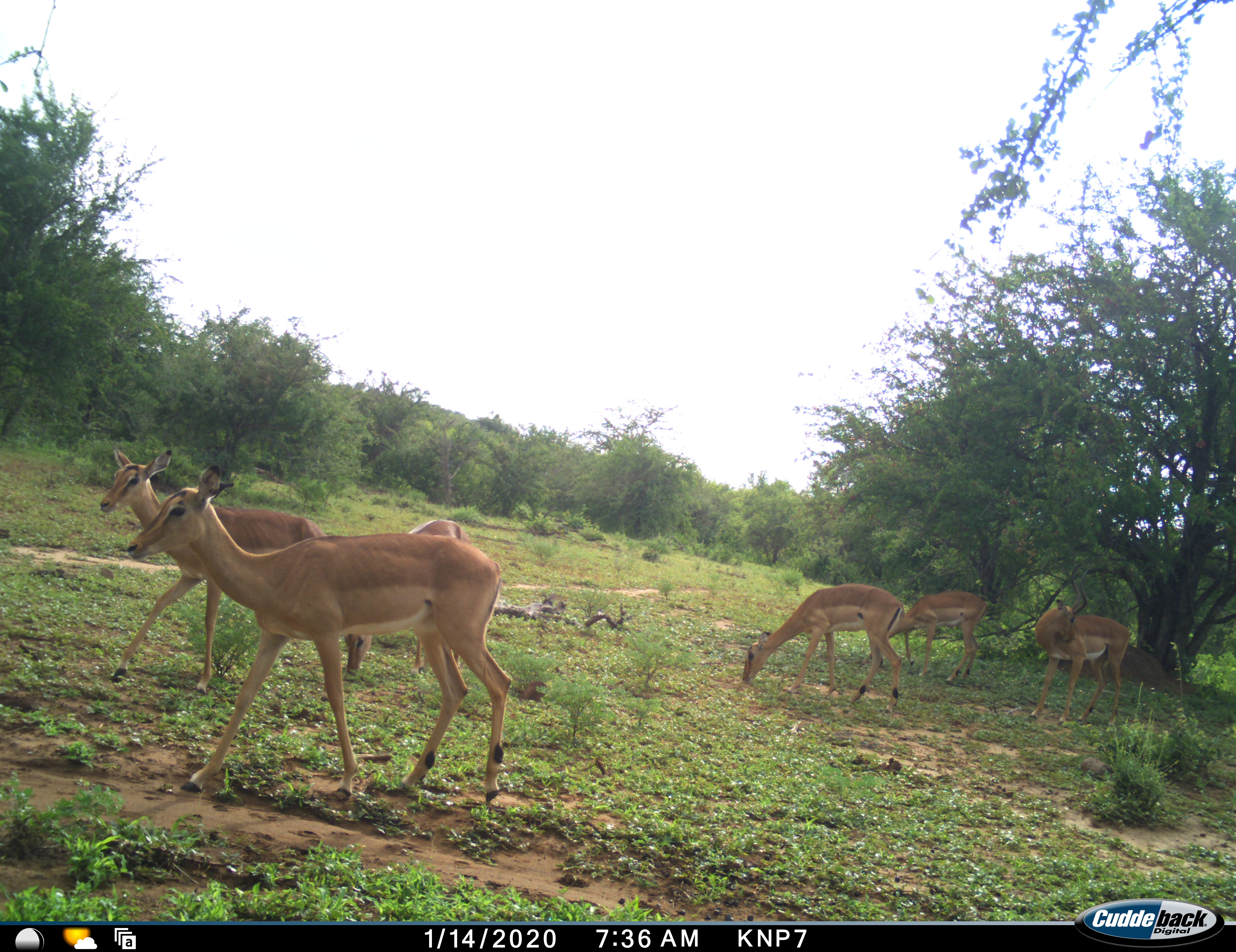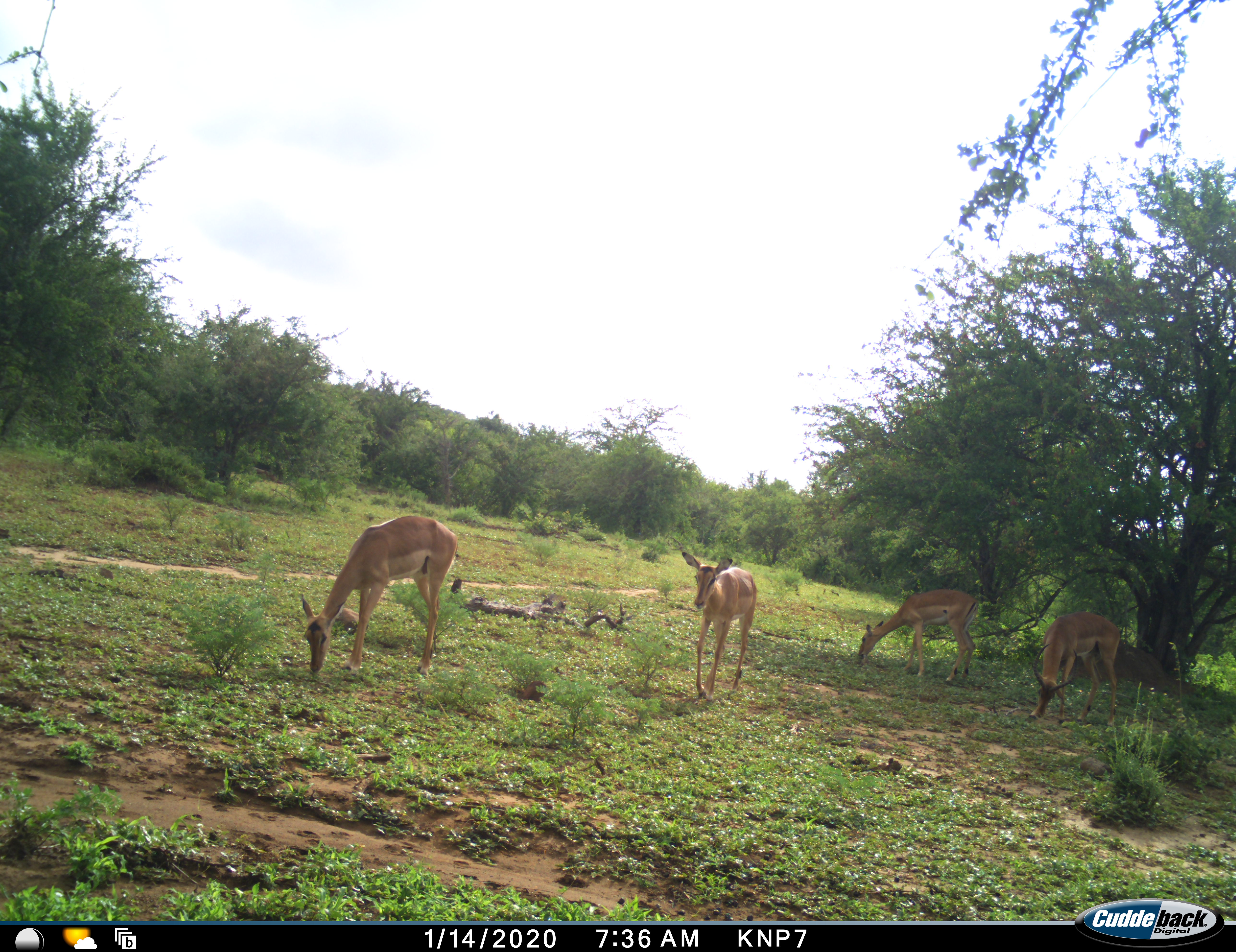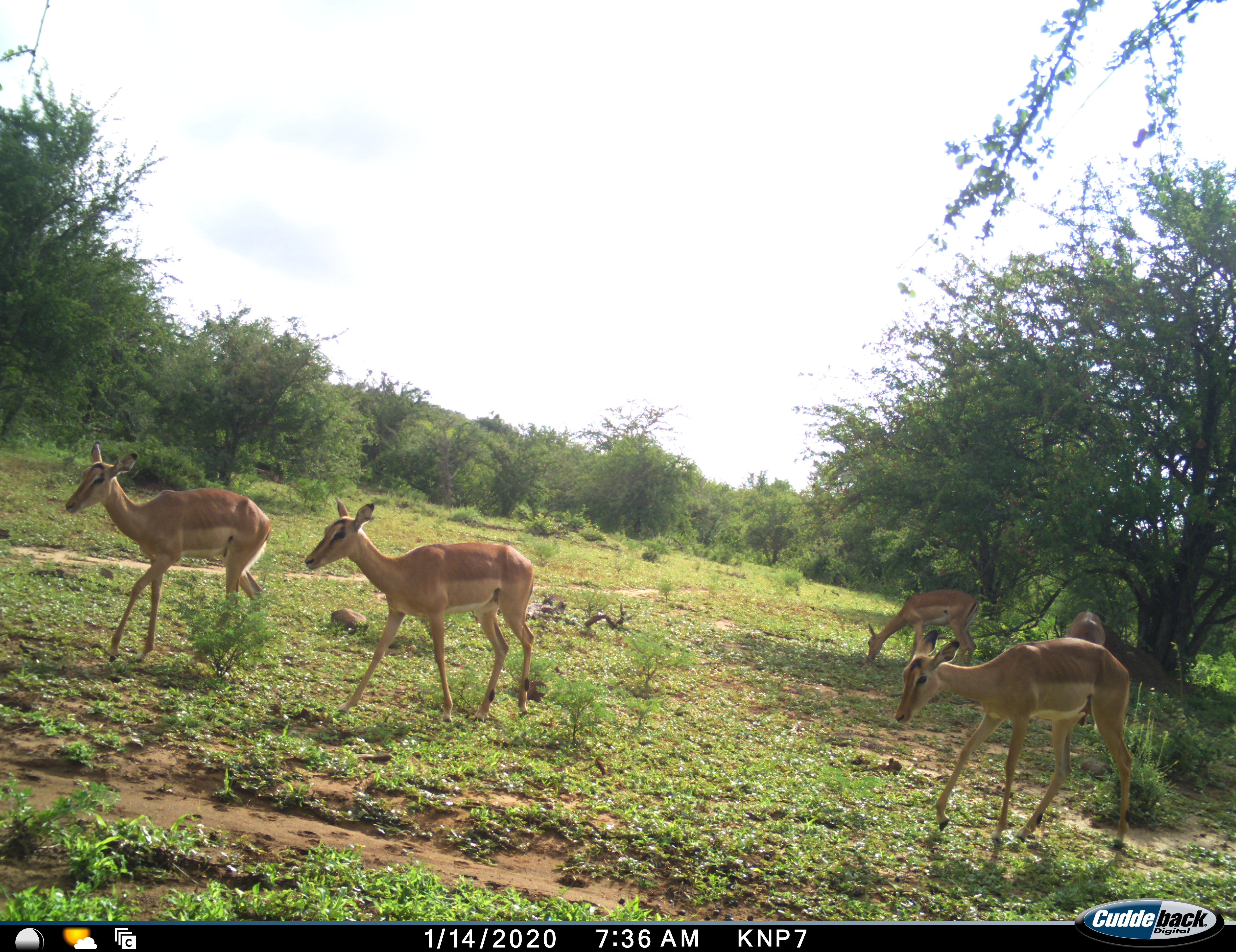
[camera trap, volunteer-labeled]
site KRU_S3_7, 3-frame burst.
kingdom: Animalia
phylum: Chordata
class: Mammalia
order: Artiodactyla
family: Bovidae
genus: Aepyceros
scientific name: Aepyceros melampus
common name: impala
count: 6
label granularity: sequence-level